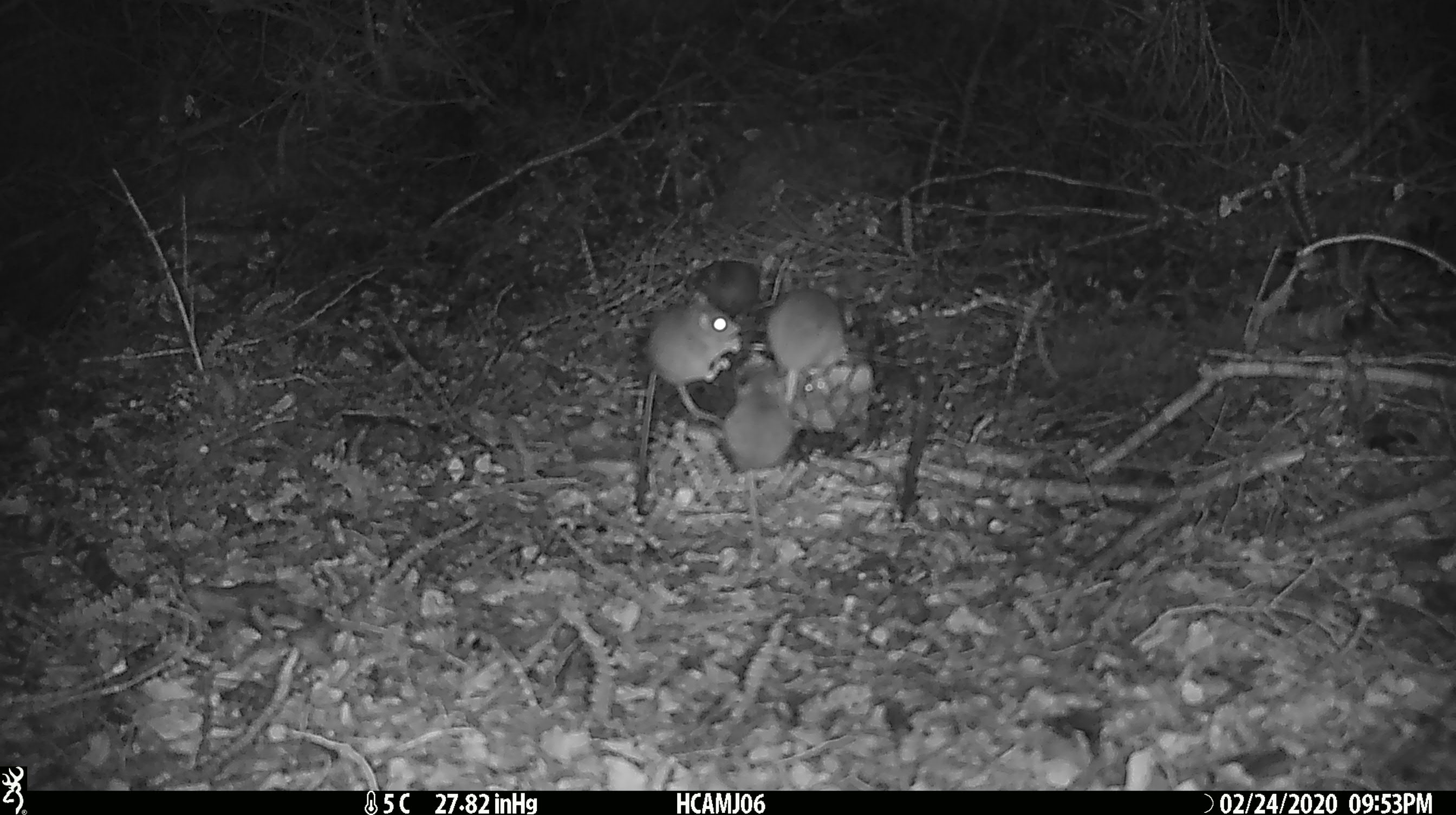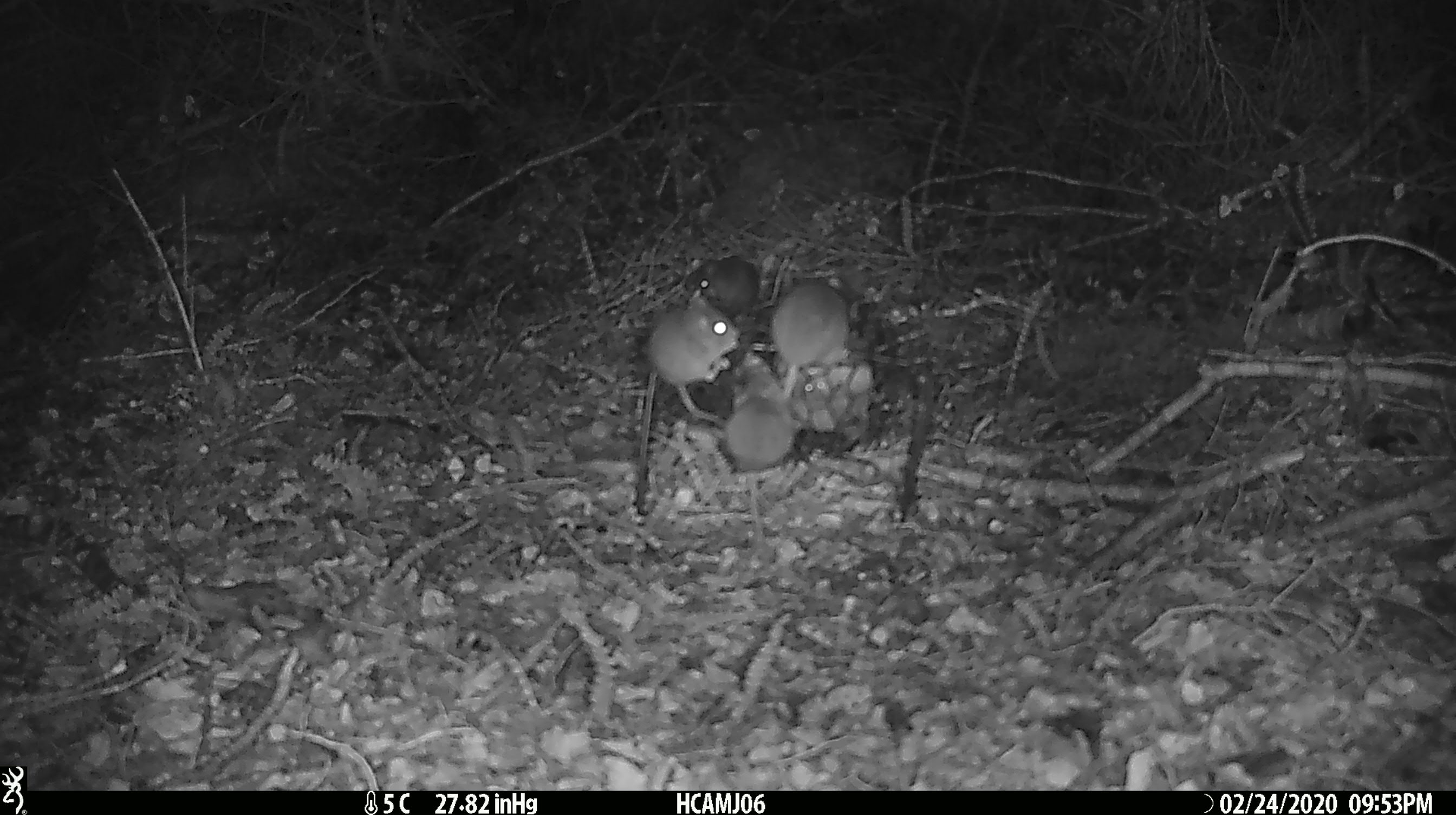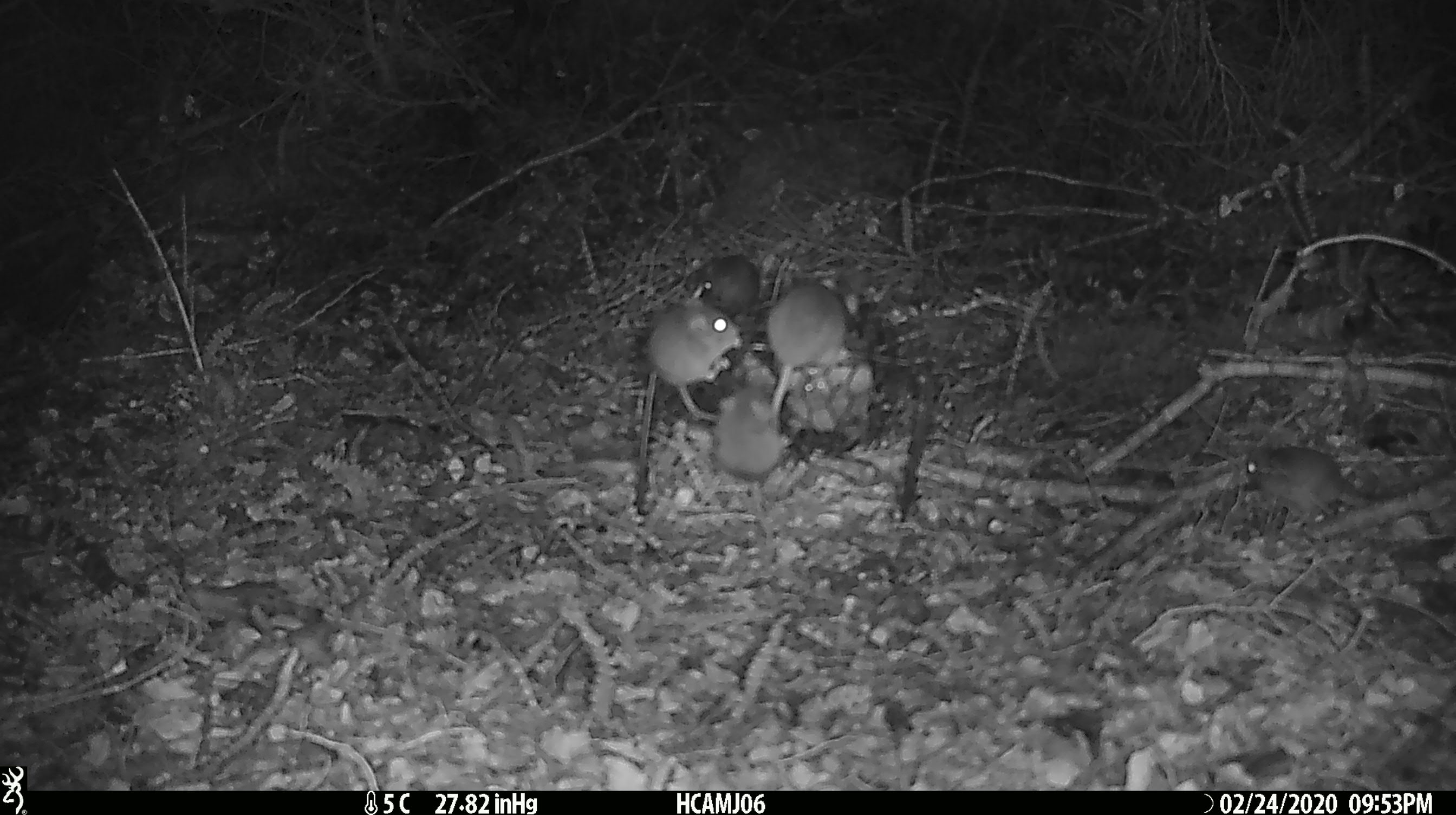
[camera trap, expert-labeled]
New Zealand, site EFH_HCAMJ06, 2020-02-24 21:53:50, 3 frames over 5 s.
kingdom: Animalia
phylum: Chordata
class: Mammalia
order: Rodentia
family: Muridae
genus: Mus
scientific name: Mus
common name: mouse